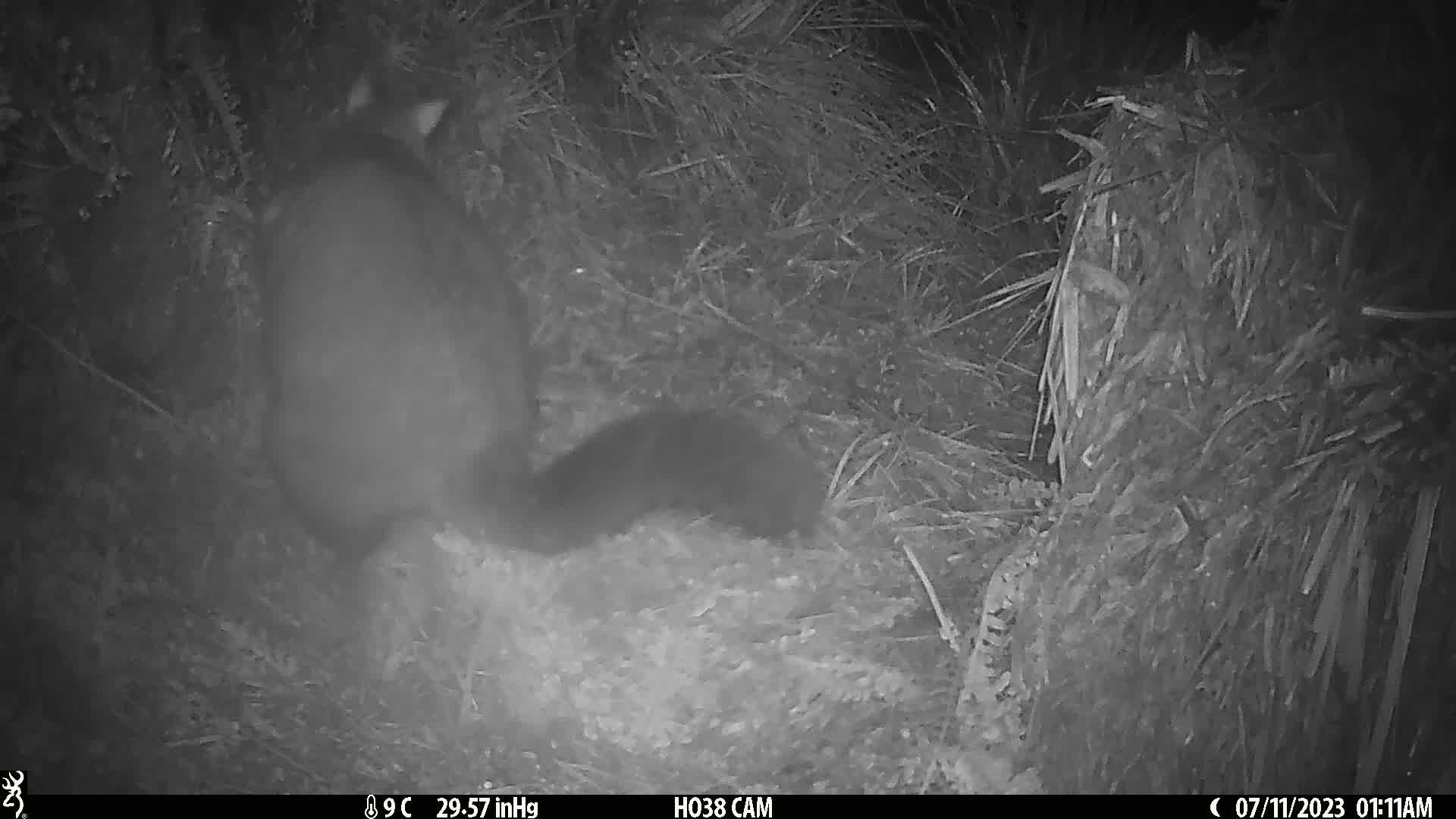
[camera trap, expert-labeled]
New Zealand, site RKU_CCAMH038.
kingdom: Animalia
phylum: Chordata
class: Mammalia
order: Diprotodontia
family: Phalangeridae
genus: Trichosurus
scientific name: Trichosurus vulpecula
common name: common brushtail possum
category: possum